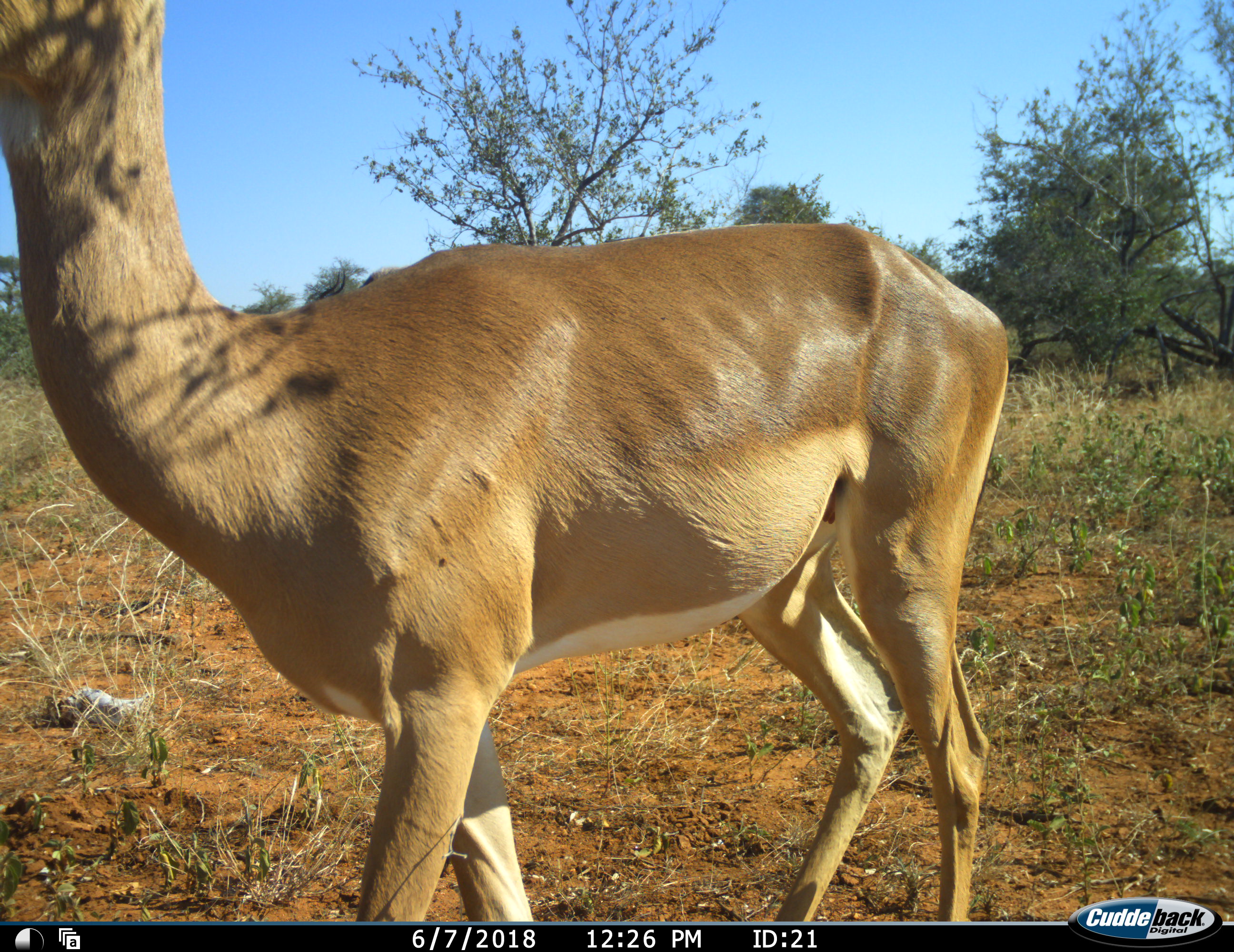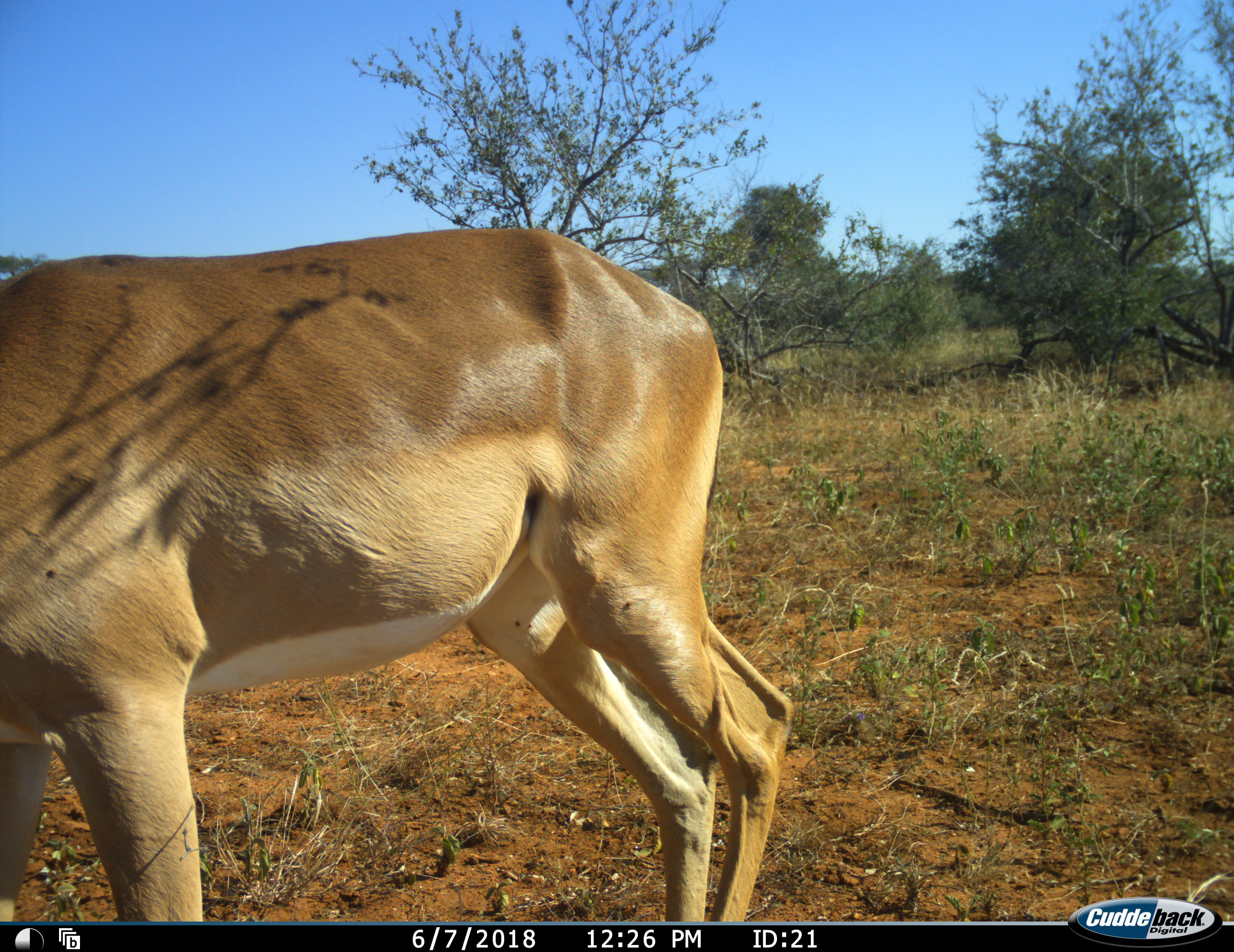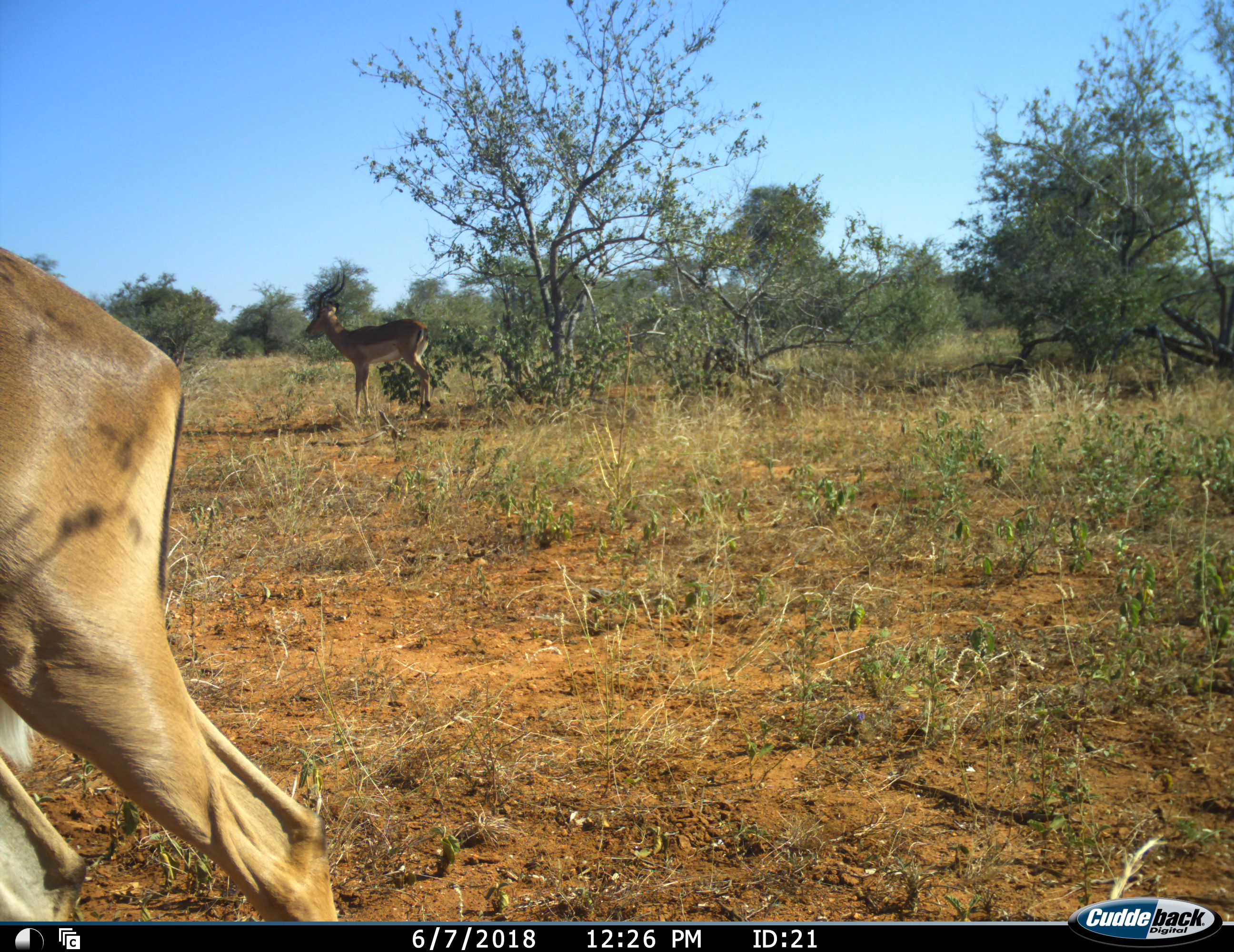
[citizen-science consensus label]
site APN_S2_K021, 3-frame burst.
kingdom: Animalia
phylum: Chordata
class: Mammalia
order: Artiodactyla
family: Bovidae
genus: Aepyceros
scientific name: Aepyceros melampus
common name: impala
Impala (Aepyceros melampus), count 2. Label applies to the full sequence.